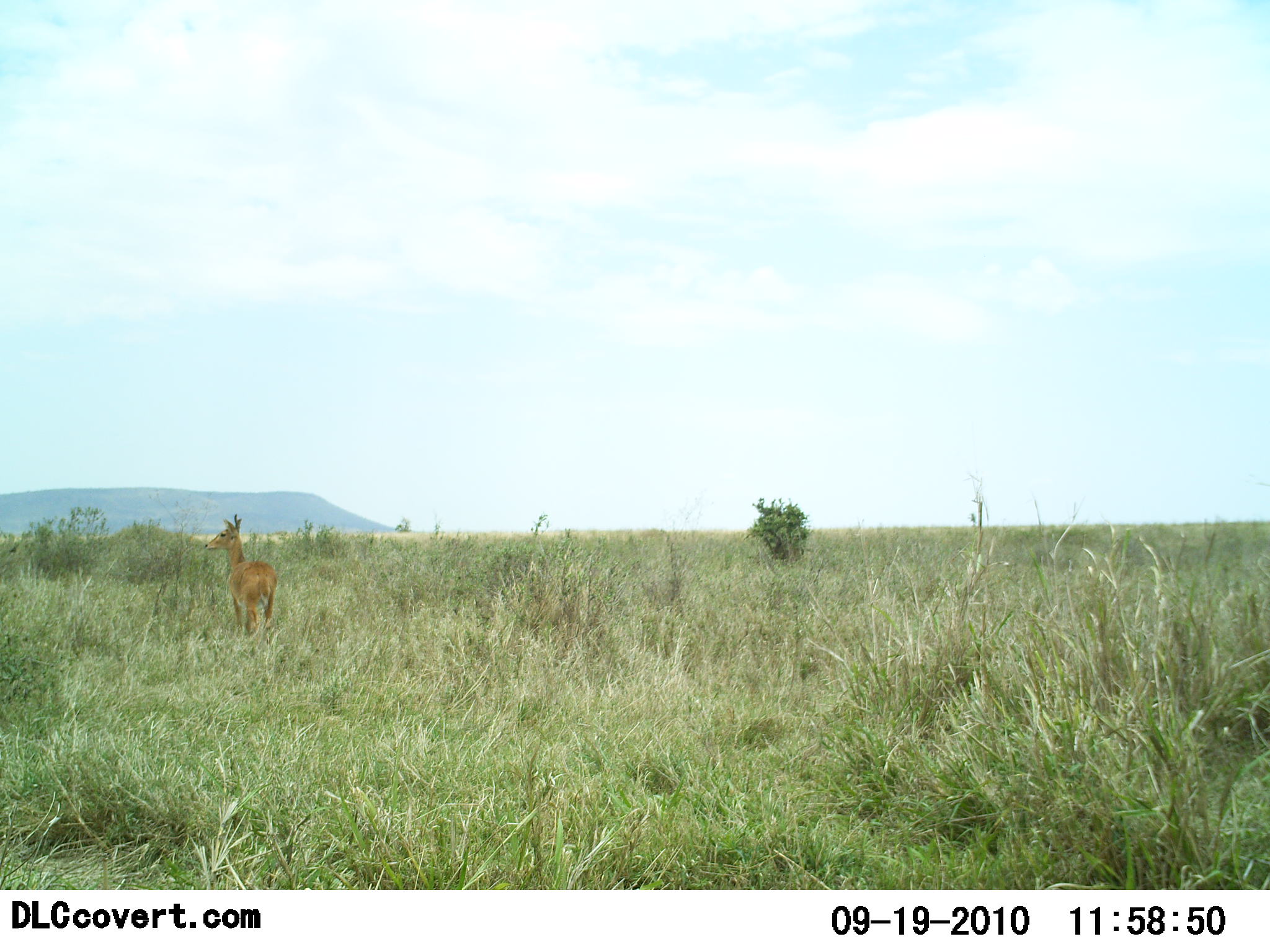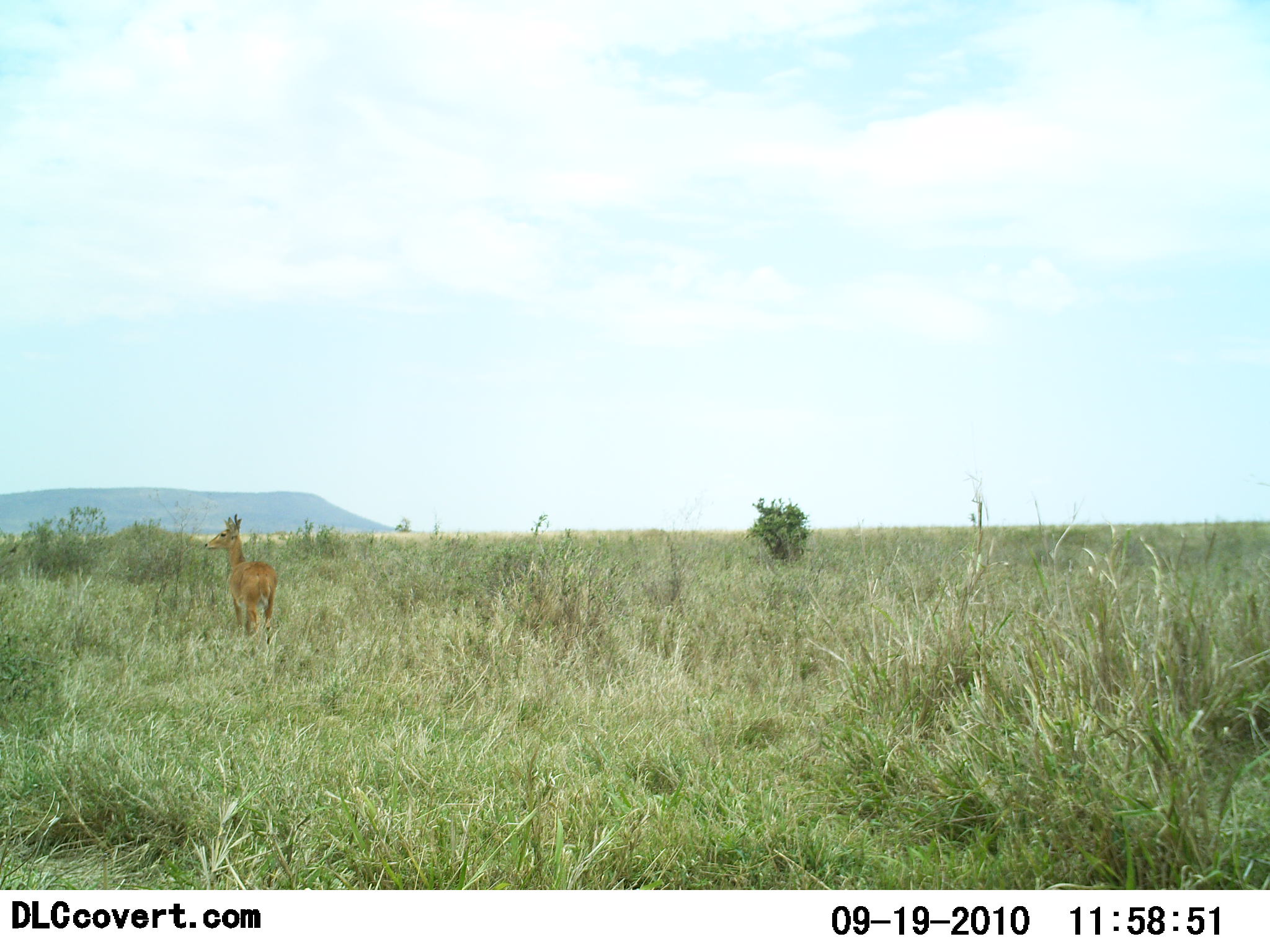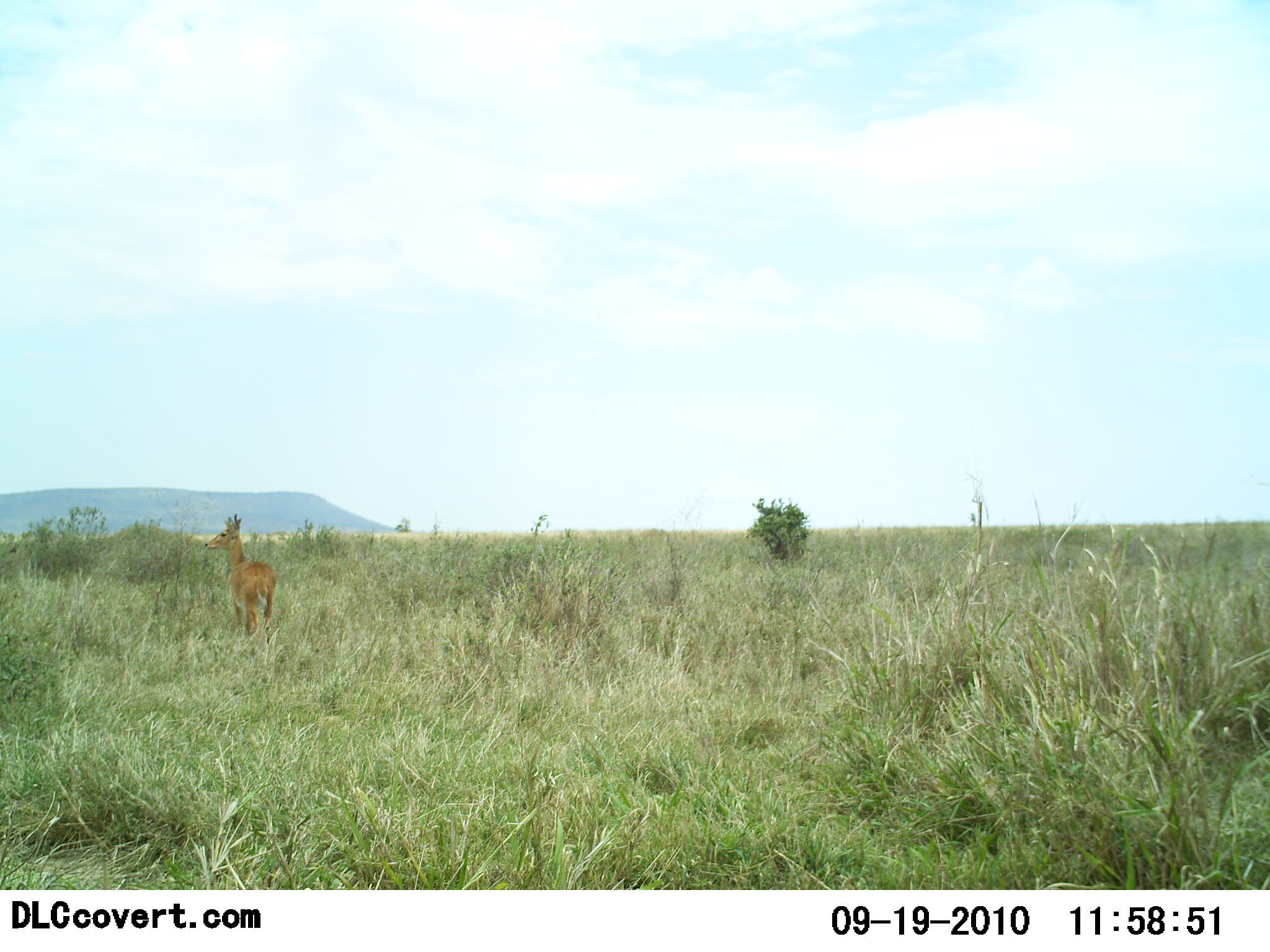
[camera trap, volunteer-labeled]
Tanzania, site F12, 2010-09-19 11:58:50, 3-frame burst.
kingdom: Animalia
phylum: Chordata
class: Mammalia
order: Artiodactyla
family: Bovidae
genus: Redunca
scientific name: Redunca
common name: reedbuck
Reedbuck (Redunca), count 1. Behavior (volunteer vote fractions): standing 89%, resting 0%, moving 0%, interacting 0%. Young present (vote fraction): 0%. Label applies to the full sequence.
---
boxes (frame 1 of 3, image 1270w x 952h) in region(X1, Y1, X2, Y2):
animal: region(203, 512, 278, 636)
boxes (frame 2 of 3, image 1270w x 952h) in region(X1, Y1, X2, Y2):
animal: region(203, 512, 279, 637)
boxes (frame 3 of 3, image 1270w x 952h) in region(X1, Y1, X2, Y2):
animal: region(204, 513, 279, 638)